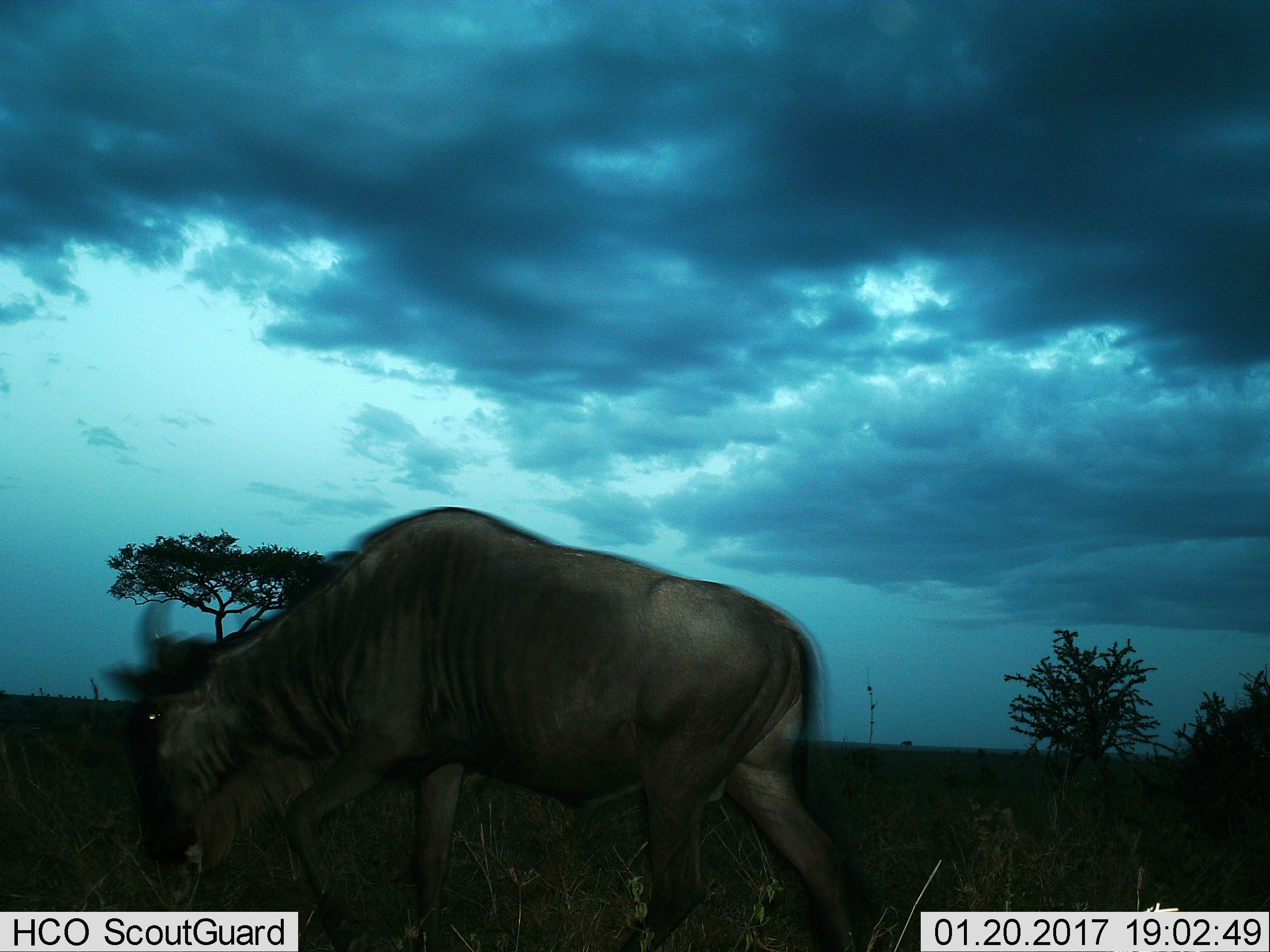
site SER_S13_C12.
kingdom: Animalia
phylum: Chordata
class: Mammalia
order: Artiodactyla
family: Bovidae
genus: Connochaetes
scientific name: Connochaetes taurinus taurinus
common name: blue wildebeest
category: wildebeestblue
Wildebeestblue (blue wildebeest) (Connochaetes taurinus taurinus), count 1. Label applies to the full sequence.